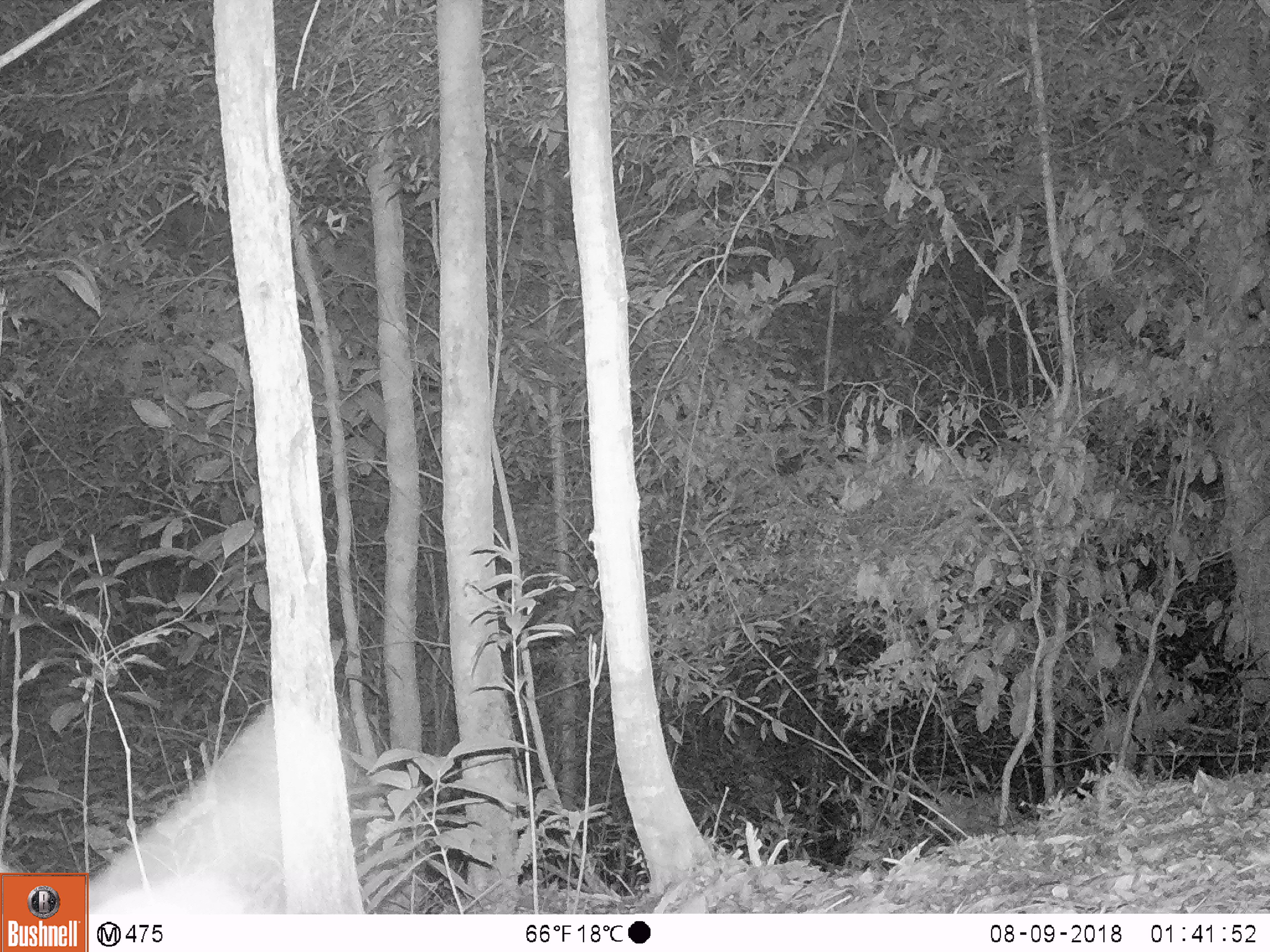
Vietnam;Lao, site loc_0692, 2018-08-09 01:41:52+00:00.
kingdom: Animalia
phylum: Chordata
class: Mammalia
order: Rodentia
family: Muridae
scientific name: Muridae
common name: old-world mice and rats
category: unidentified murid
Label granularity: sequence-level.